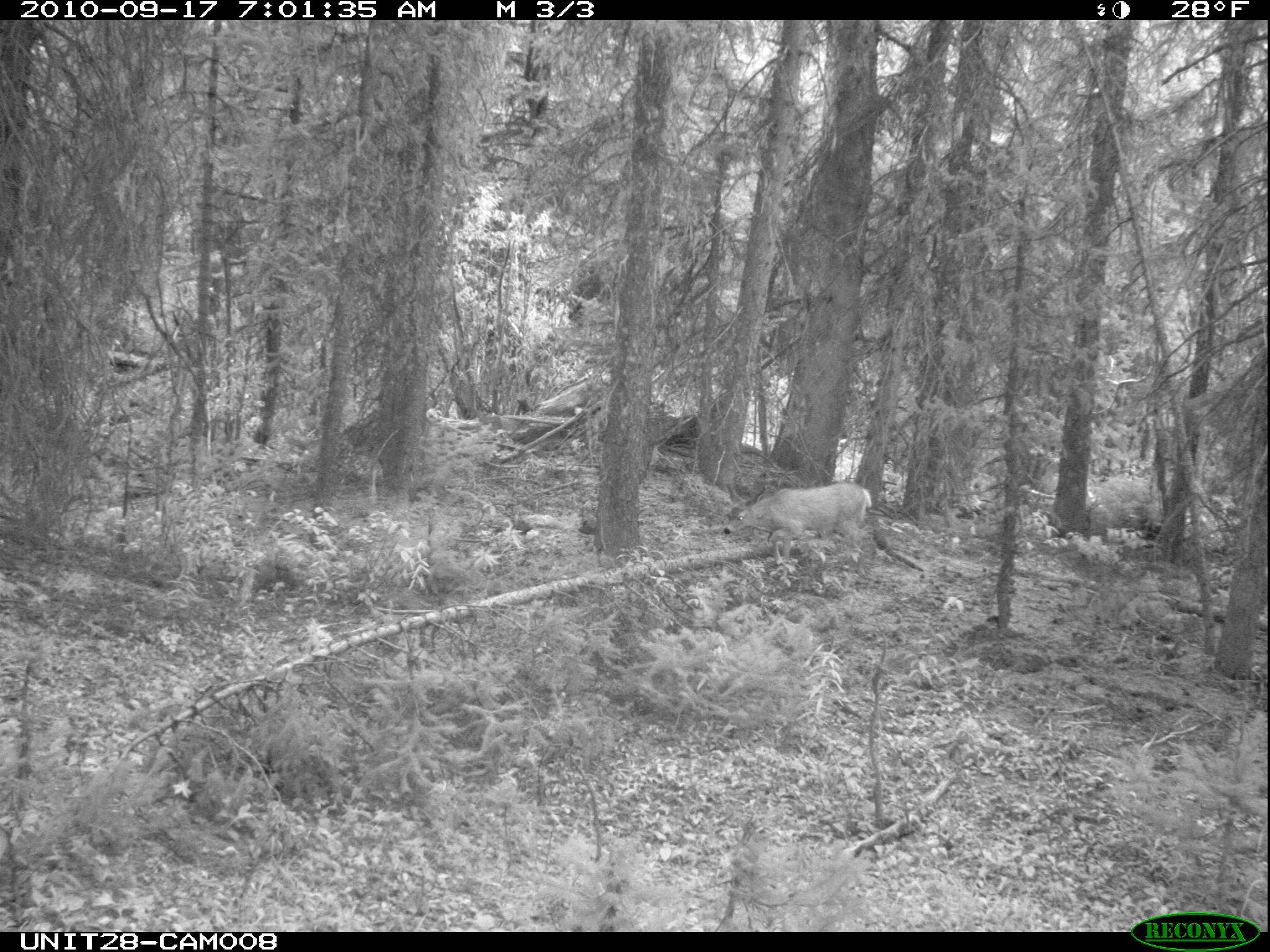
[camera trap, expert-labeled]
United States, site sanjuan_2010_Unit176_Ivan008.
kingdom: Animalia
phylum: Chordata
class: Mammalia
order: Artiodactyla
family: Cervidae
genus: Odocoileus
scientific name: Odocoileus hemionus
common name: mule deer